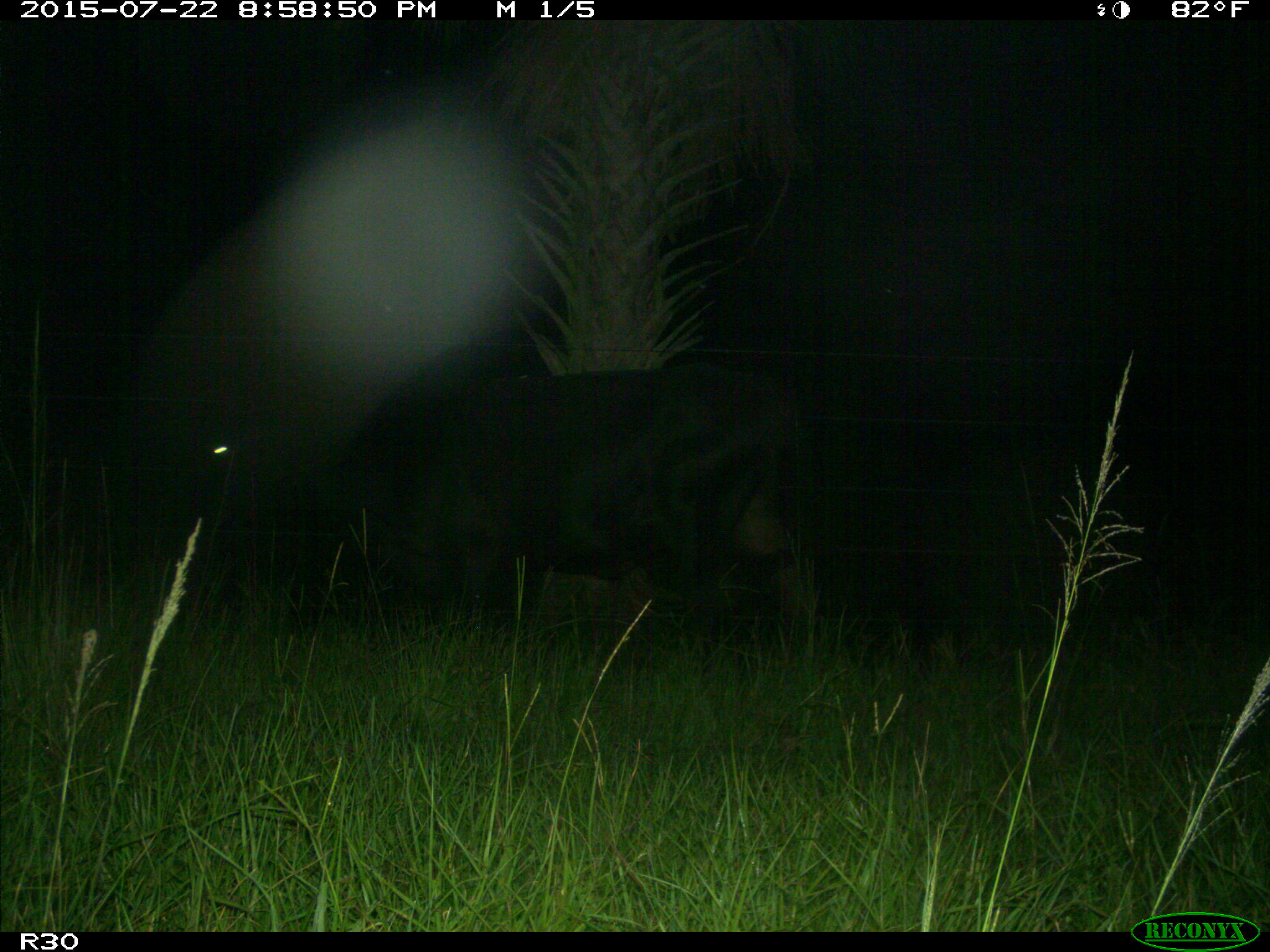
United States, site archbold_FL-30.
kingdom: Animalia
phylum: Chordata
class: Mammalia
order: Artiodactyla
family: Bovidae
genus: Bos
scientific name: Bos taurus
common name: domestic cow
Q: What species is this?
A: Bos taurus (domestic cow).